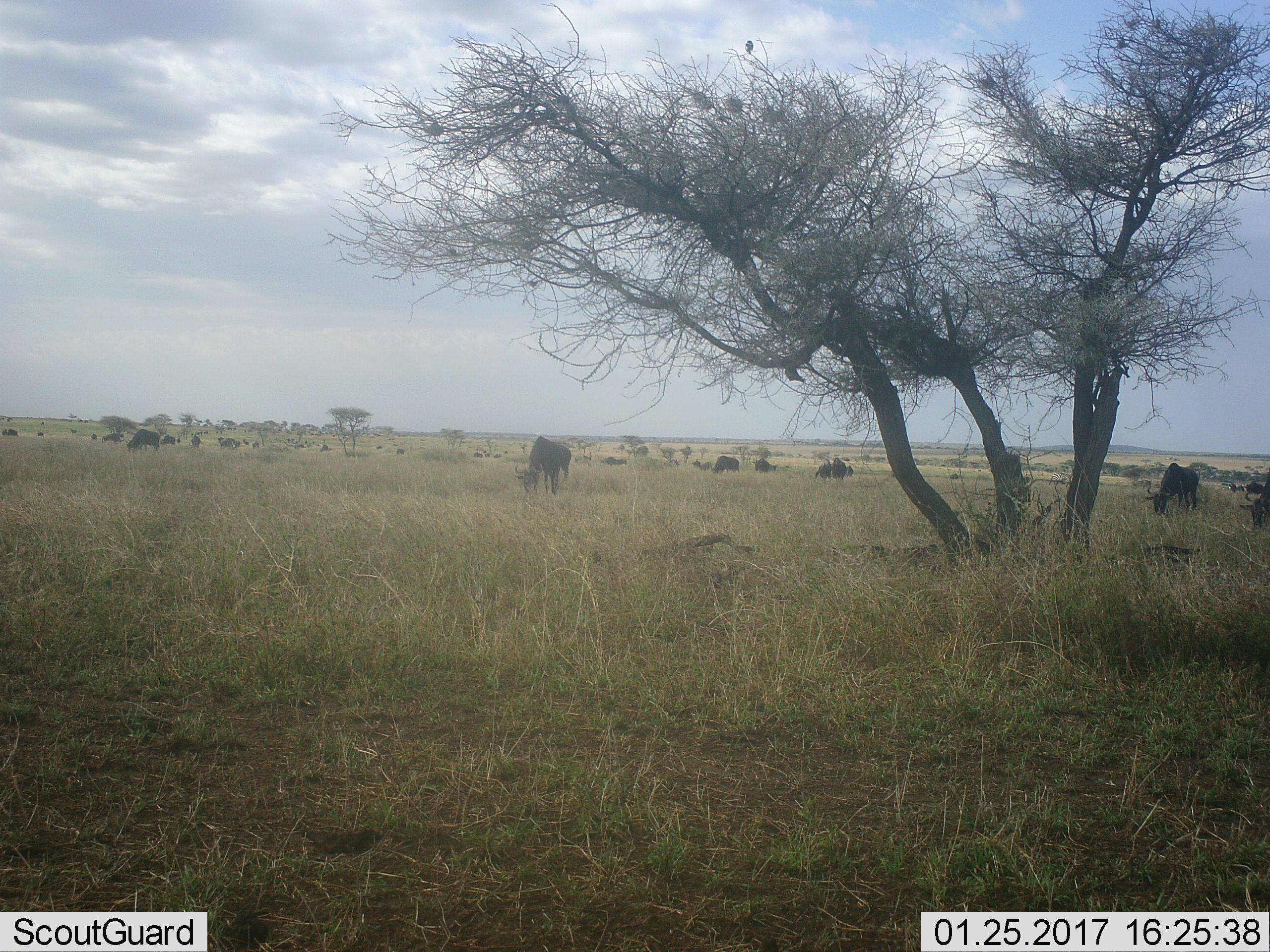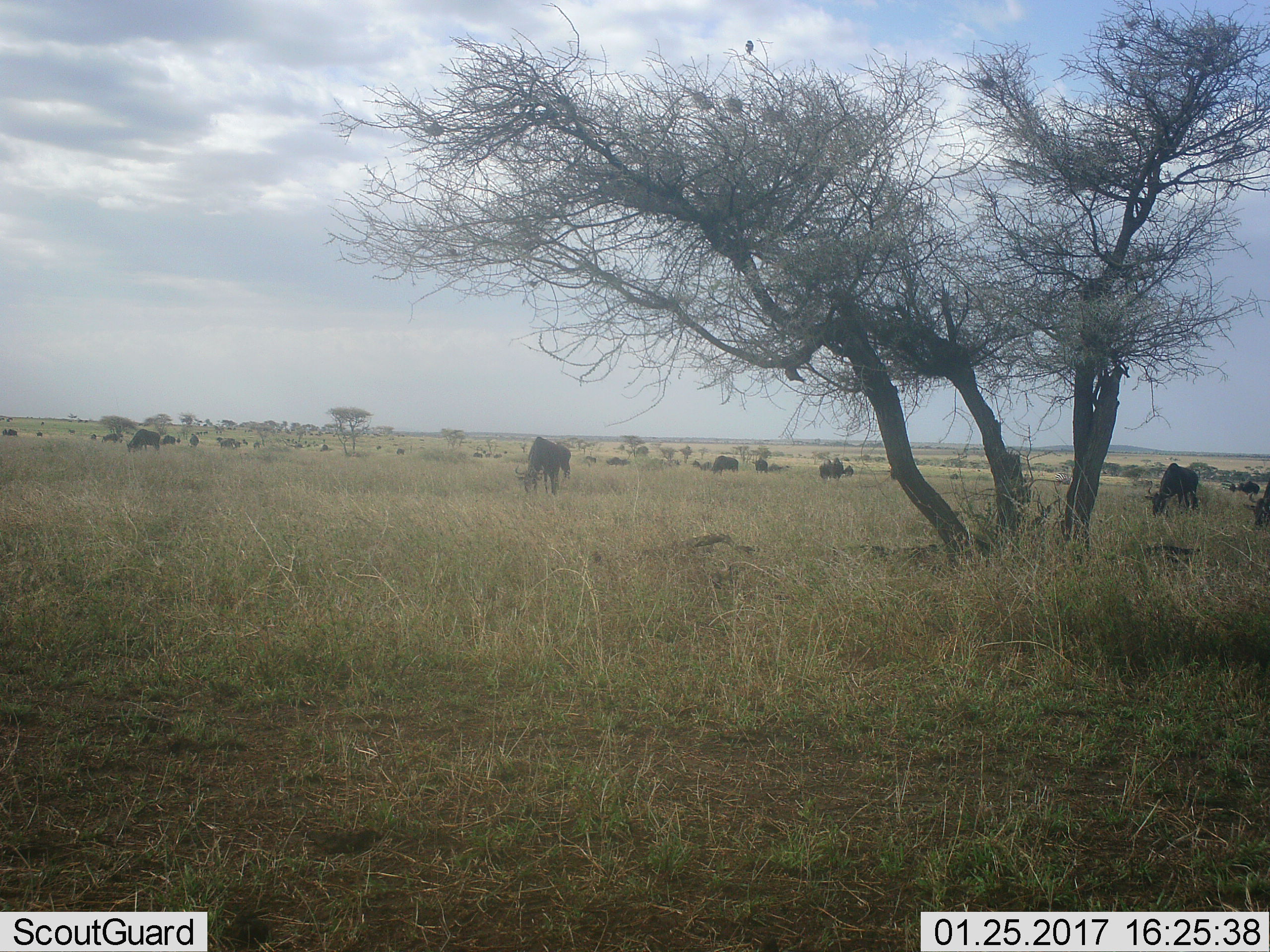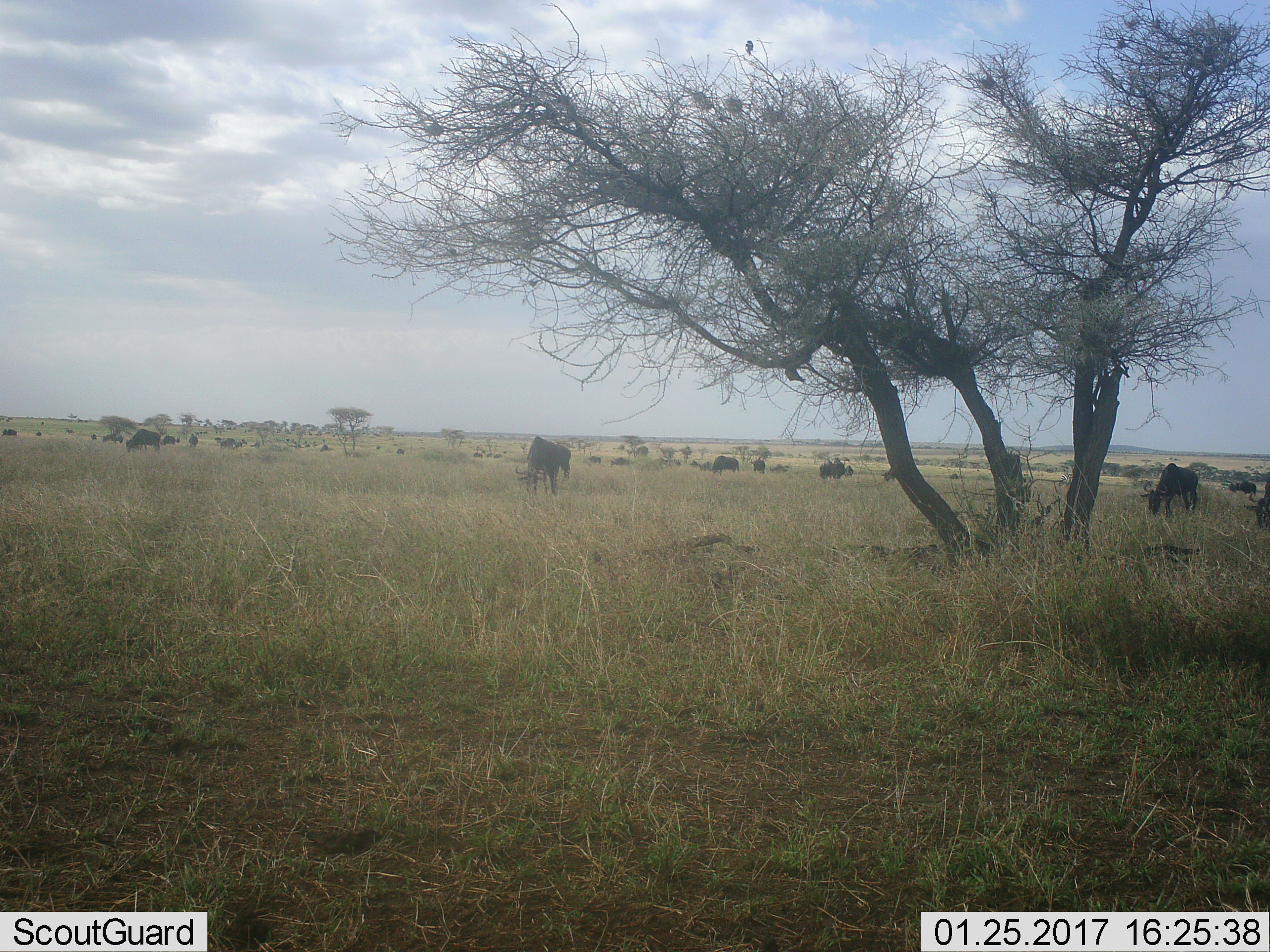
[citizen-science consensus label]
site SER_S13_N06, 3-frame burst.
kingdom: Animalia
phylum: Chordata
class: Mammalia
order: Artiodactyla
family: Bovidae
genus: Connochaetes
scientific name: Connochaetes taurinus taurinus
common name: blue wildebeest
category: wildebeestblue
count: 11-50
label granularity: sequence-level